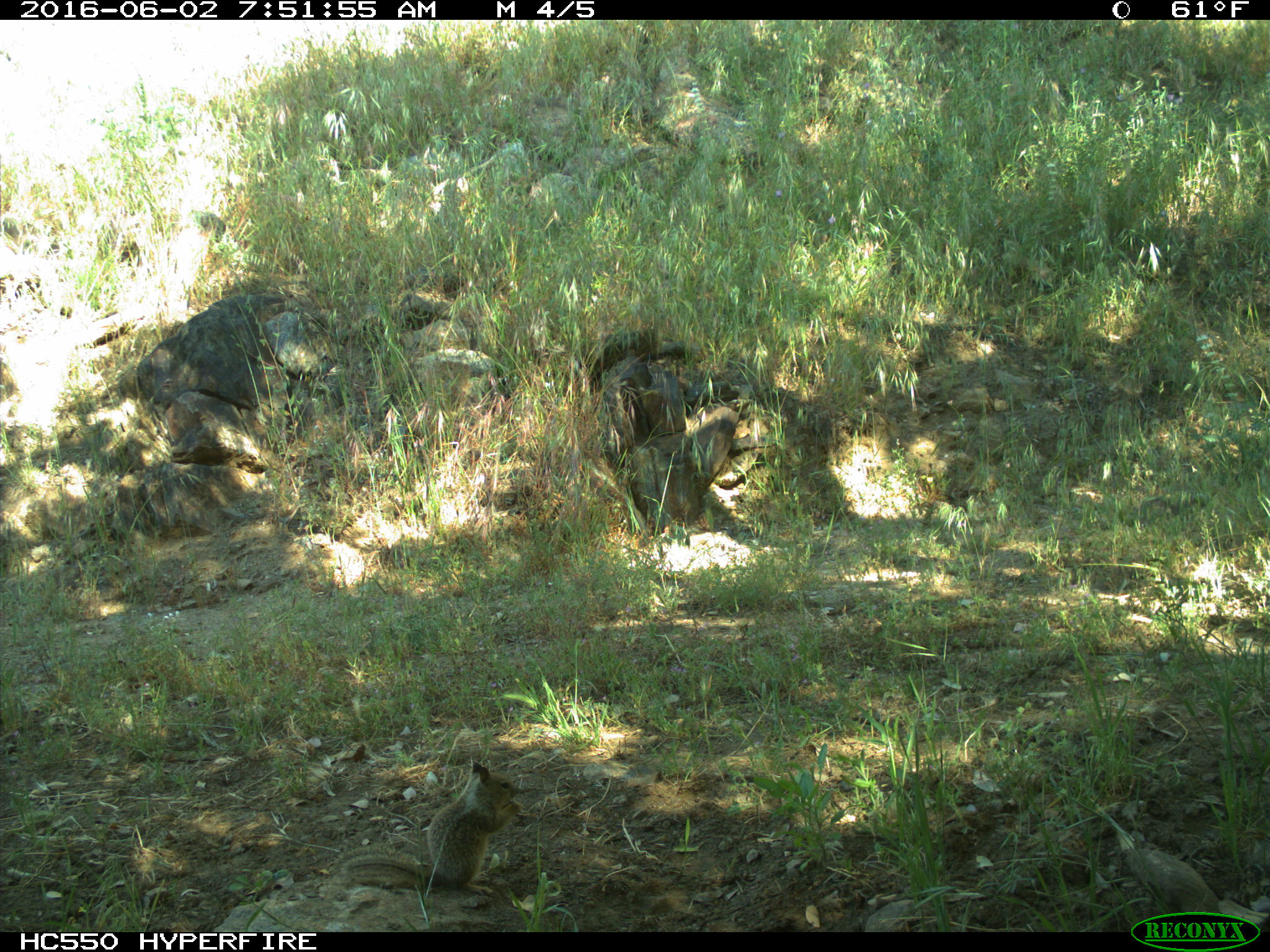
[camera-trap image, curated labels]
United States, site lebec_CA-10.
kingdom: Animalia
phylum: Chordata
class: Mammalia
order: Rodentia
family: Sciuridae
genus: Otospermophilus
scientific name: Otospermophilus beecheyi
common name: california ground squirrel